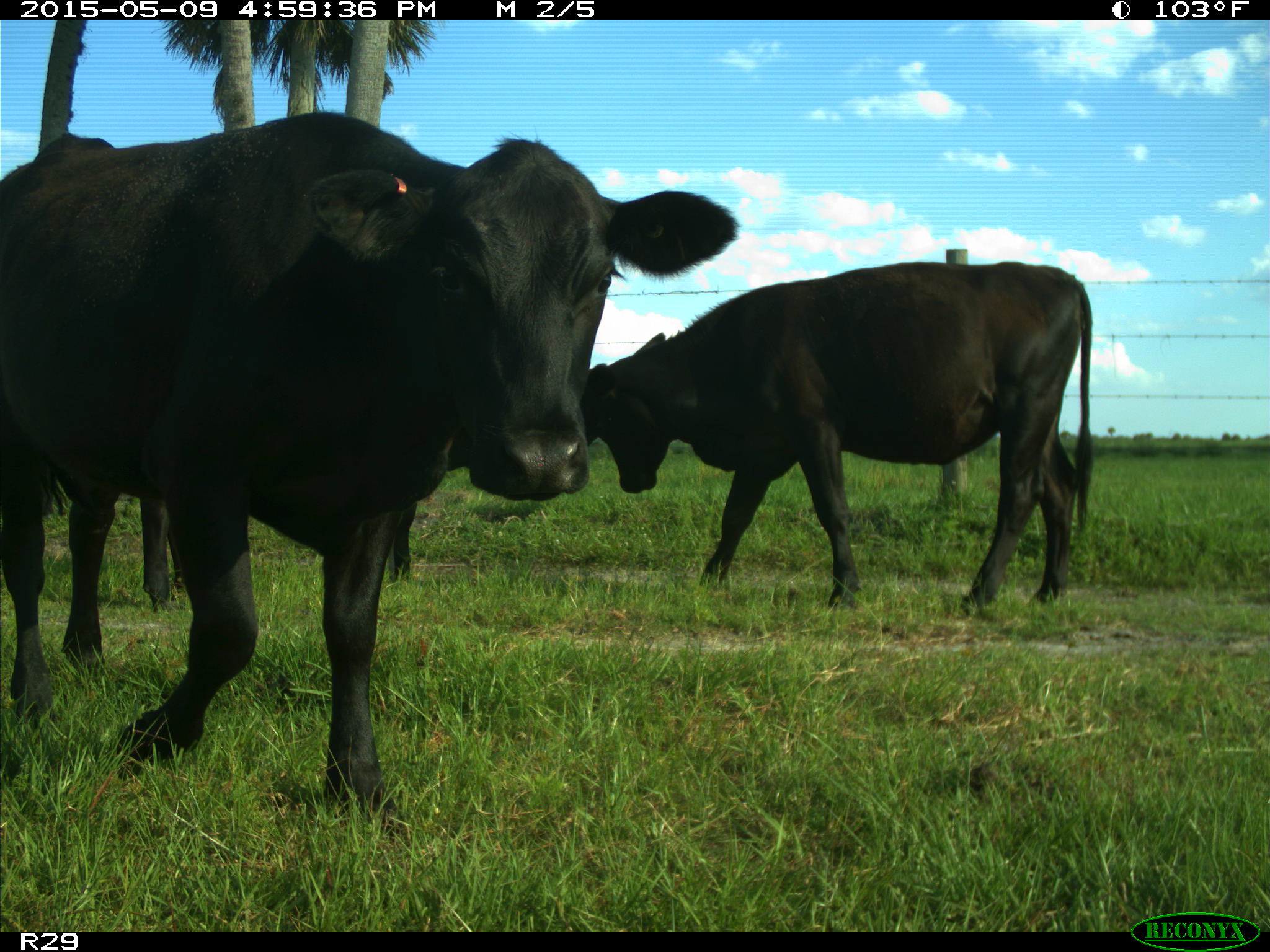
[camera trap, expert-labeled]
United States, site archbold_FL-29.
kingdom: Animalia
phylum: Chordata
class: Mammalia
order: Artiodactyla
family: Bovidae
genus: Bos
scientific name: Bos taurus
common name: domestic cow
Bos taurus (domestic cow).